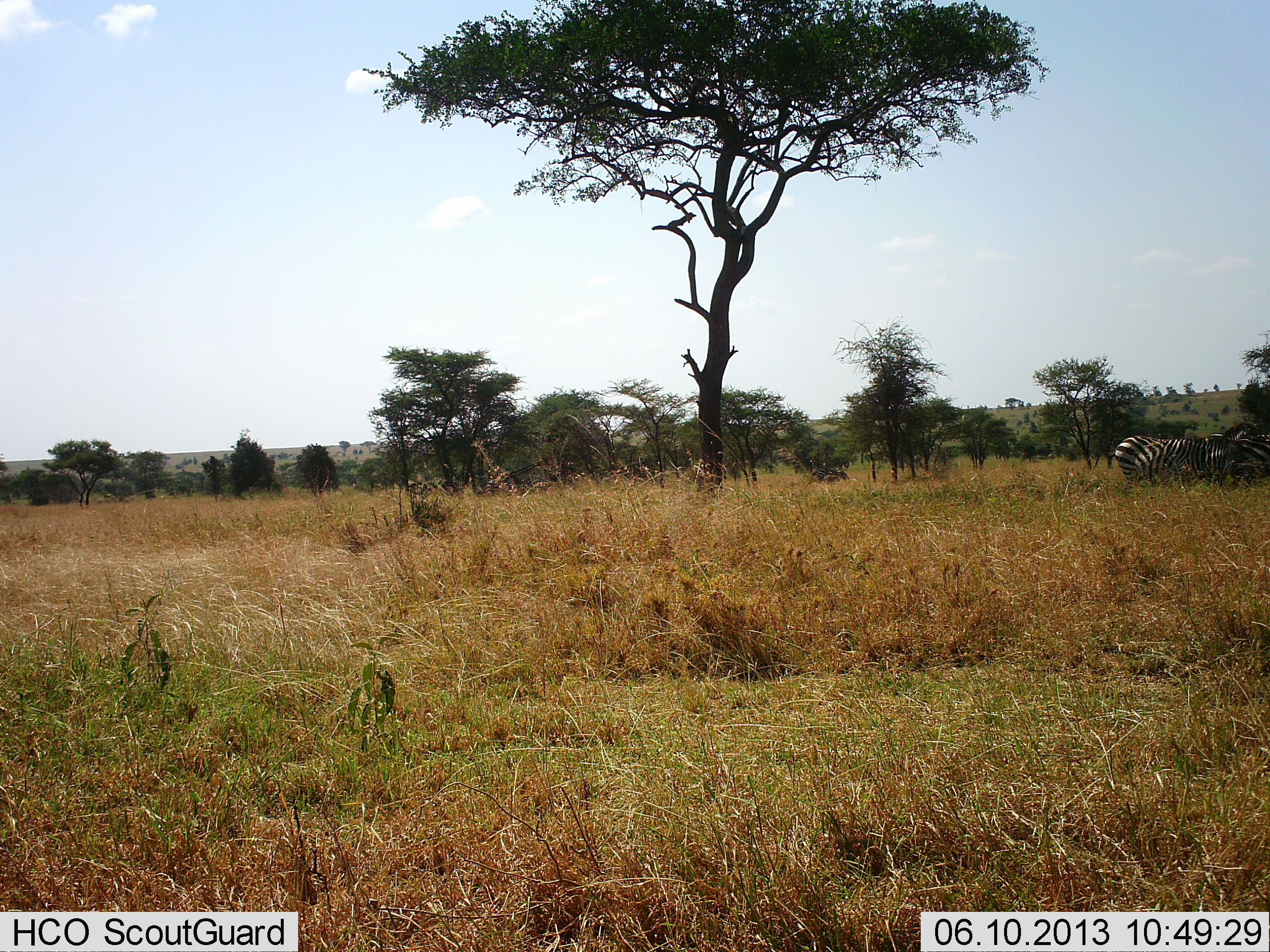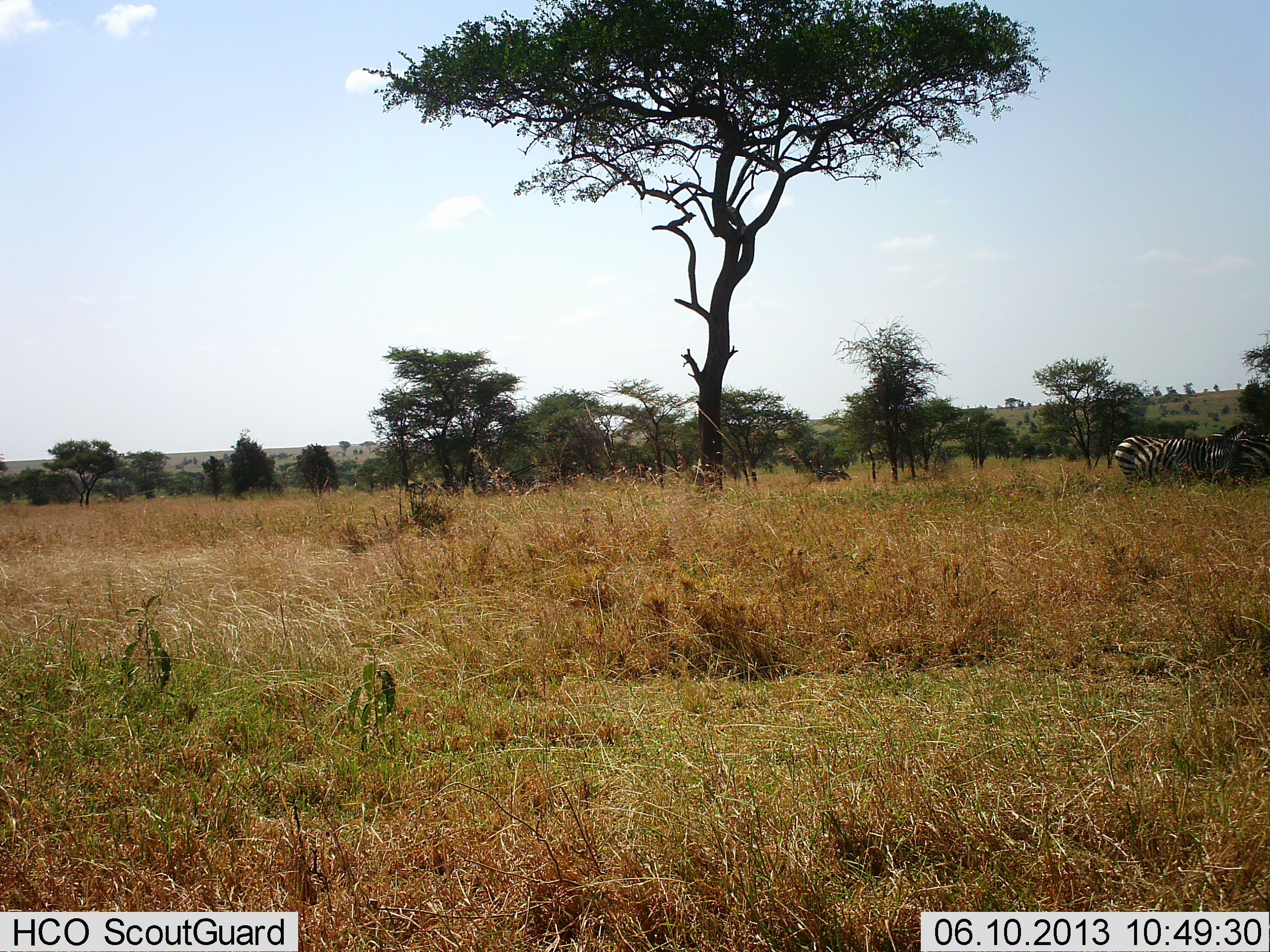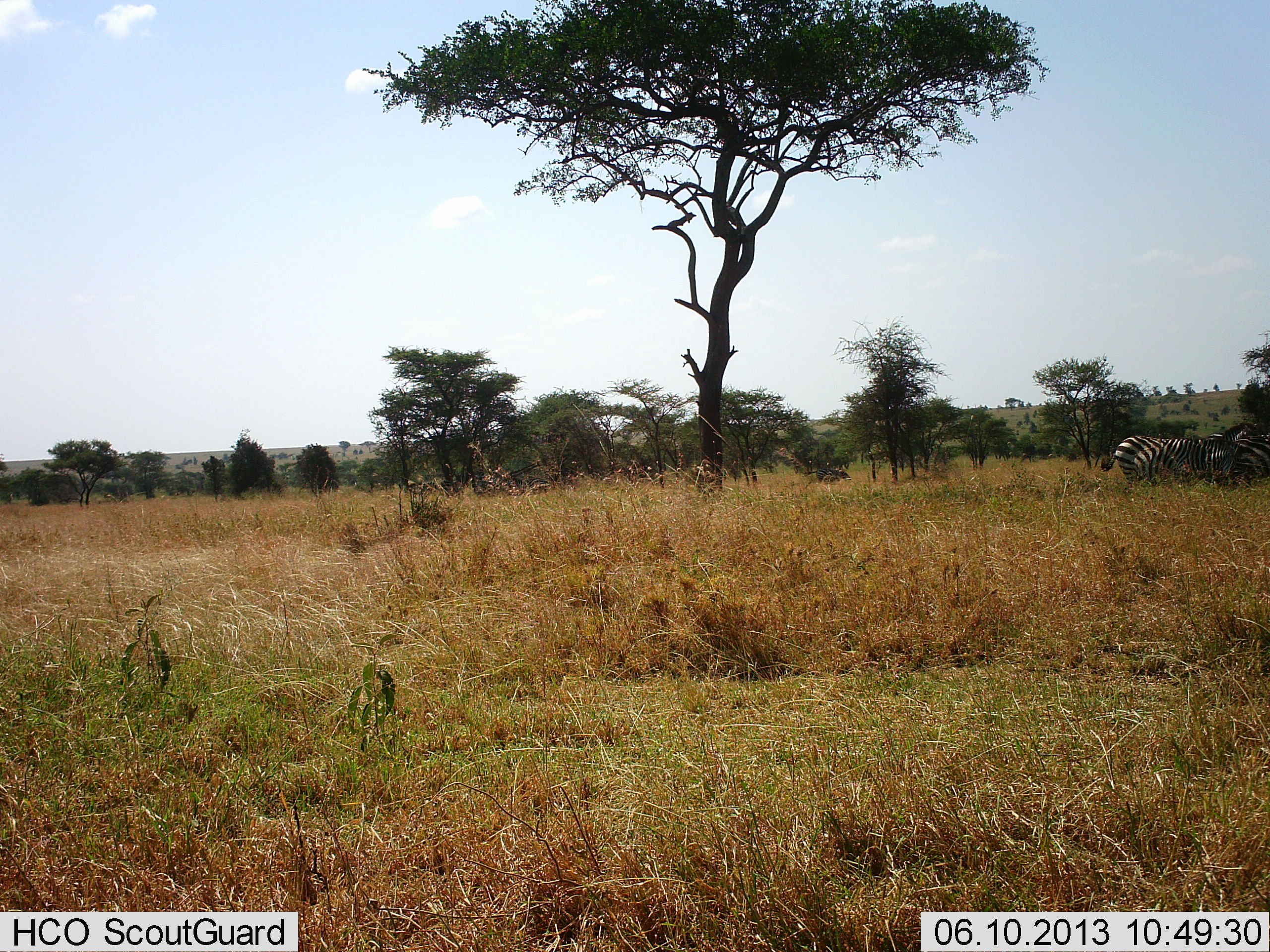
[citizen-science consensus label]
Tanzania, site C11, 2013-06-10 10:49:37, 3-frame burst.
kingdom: Animalia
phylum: Chordata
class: Mammalia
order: Perissodactyla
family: Equidae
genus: Equus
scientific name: Equus quagga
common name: plains zebra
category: zebra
Zebra (plains zebra) (Equus quagga), count 2. Behavior (volunteer vote fractions): standing 67%, resting 8%, moving 0%, interacting 4%. Young present (vote fraction): 0%. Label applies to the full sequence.